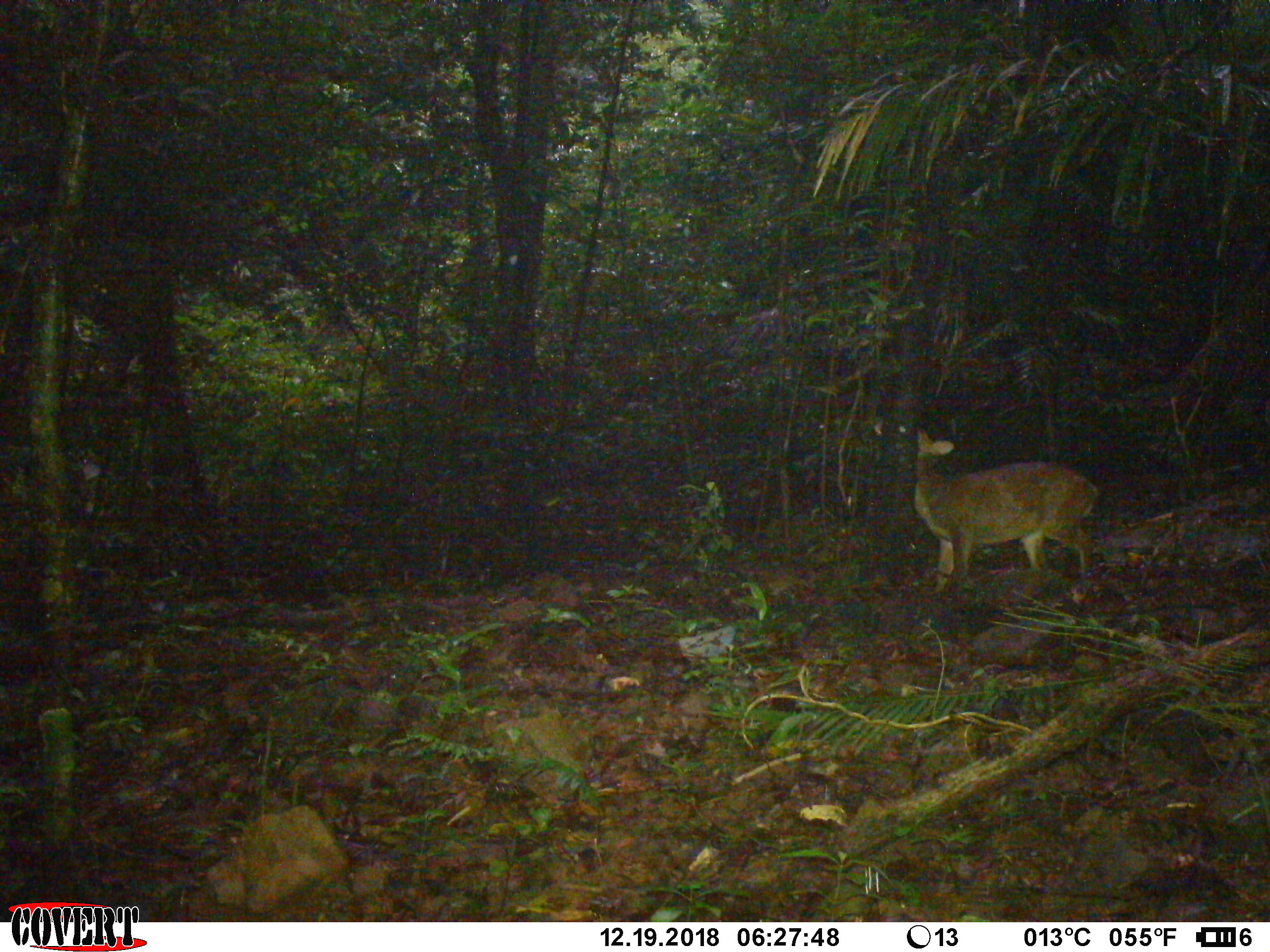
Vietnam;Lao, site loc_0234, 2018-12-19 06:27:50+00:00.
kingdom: Animalia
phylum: Chordata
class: Mammalia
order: Artiodactyla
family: Cervidae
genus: Muntiacus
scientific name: Muntiacus vuquangensis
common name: large-antlered muntjac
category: large antlered muntjac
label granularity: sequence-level